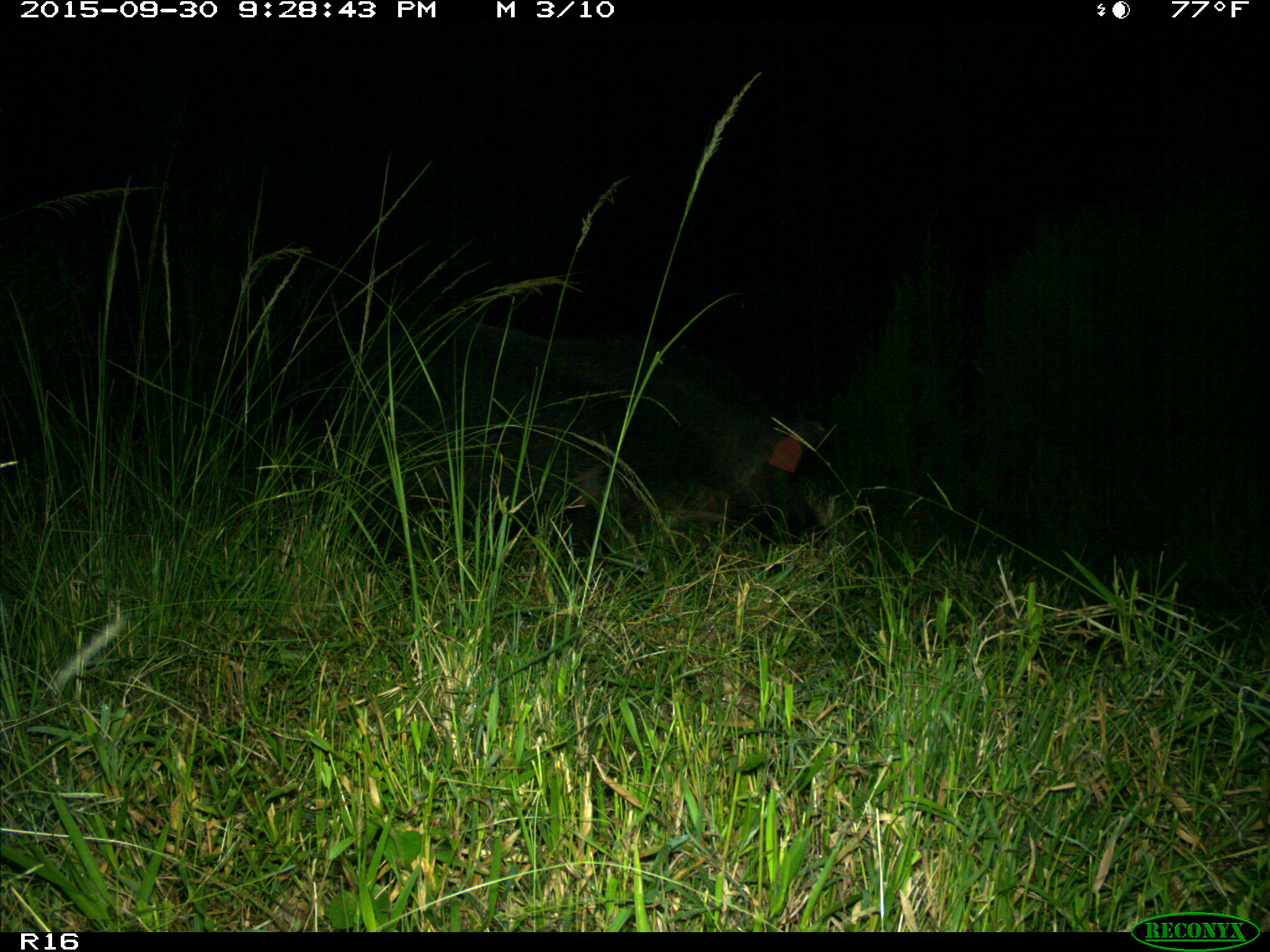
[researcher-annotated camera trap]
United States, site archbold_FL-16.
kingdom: Animalia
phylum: Chordata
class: Mammalia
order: Artiodactyla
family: Suidae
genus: Sus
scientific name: Sus scrofa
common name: wild boar